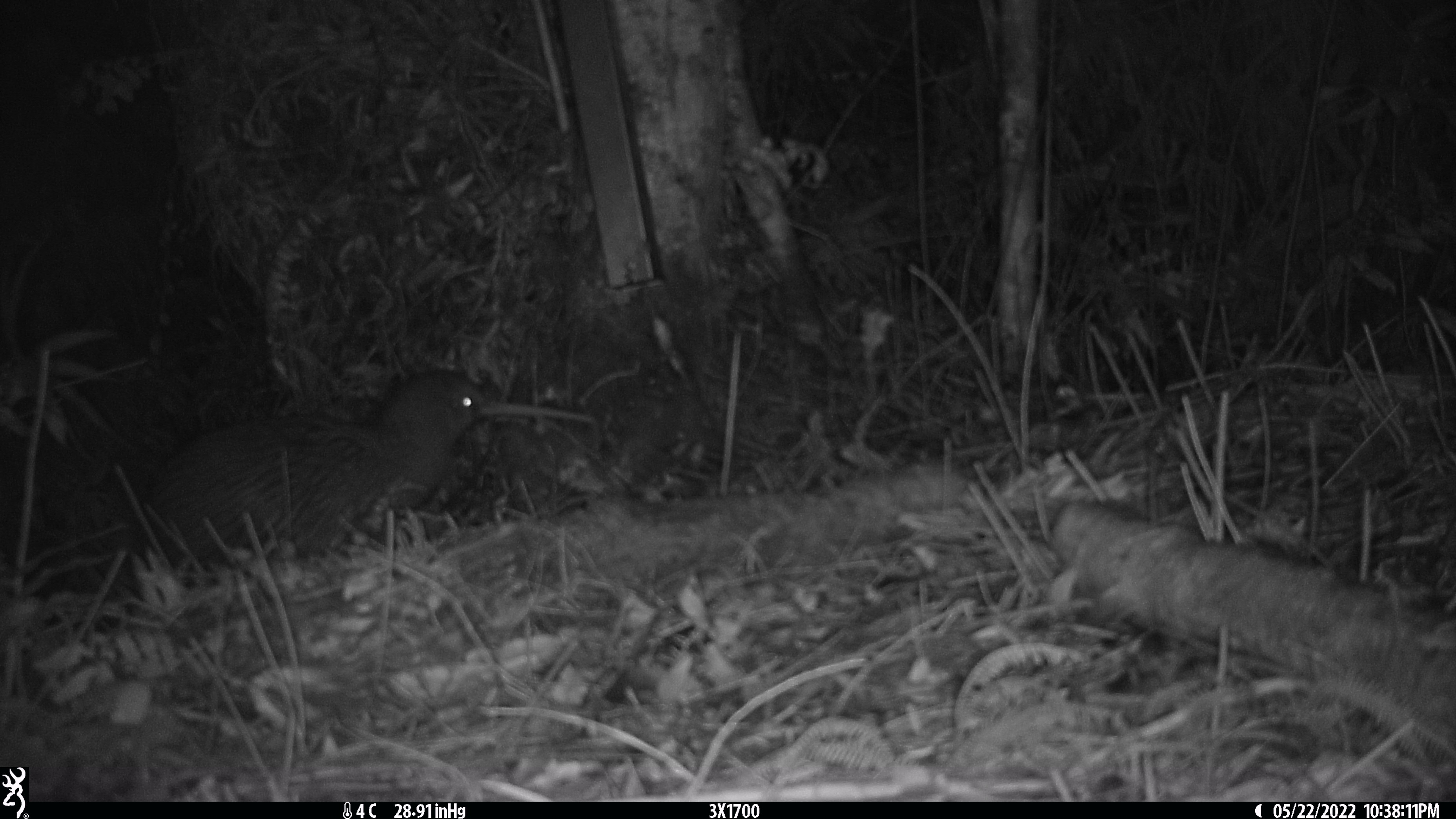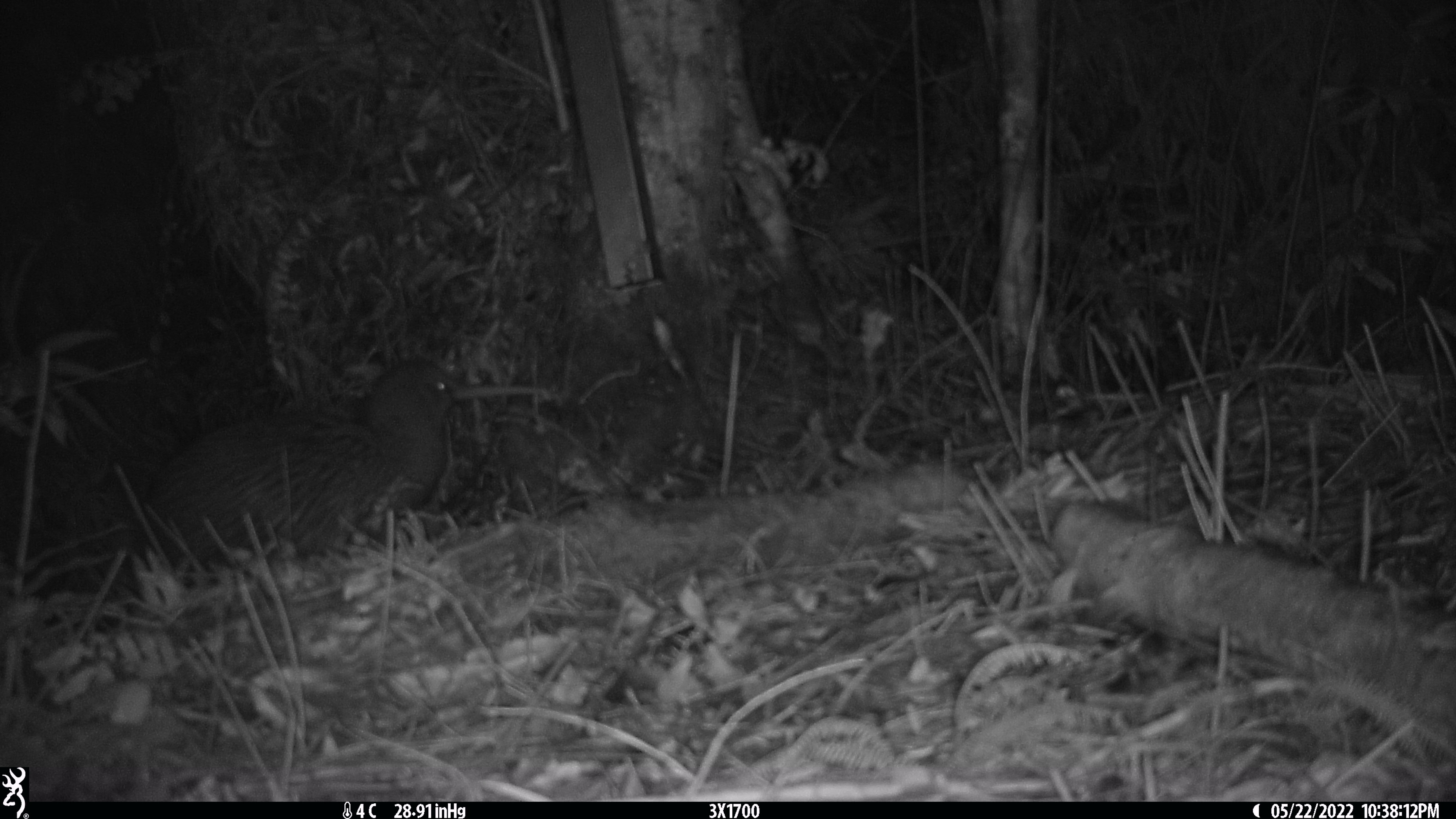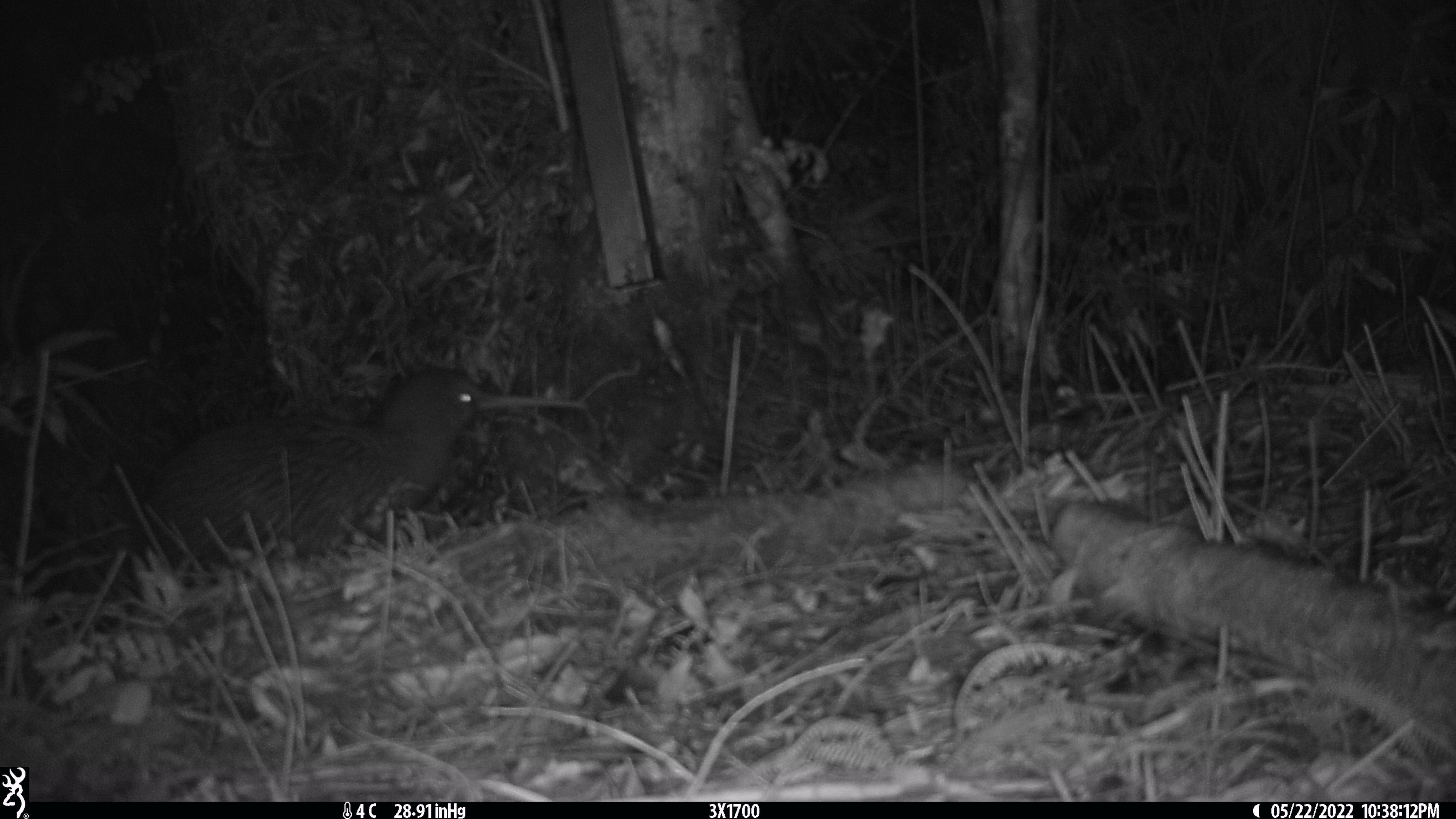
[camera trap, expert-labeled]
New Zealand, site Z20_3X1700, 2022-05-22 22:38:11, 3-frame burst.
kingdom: Animalia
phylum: Chordata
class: Aves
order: Apterygiformes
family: Apterygidae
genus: Apteryx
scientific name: Apteryx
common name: kiwi